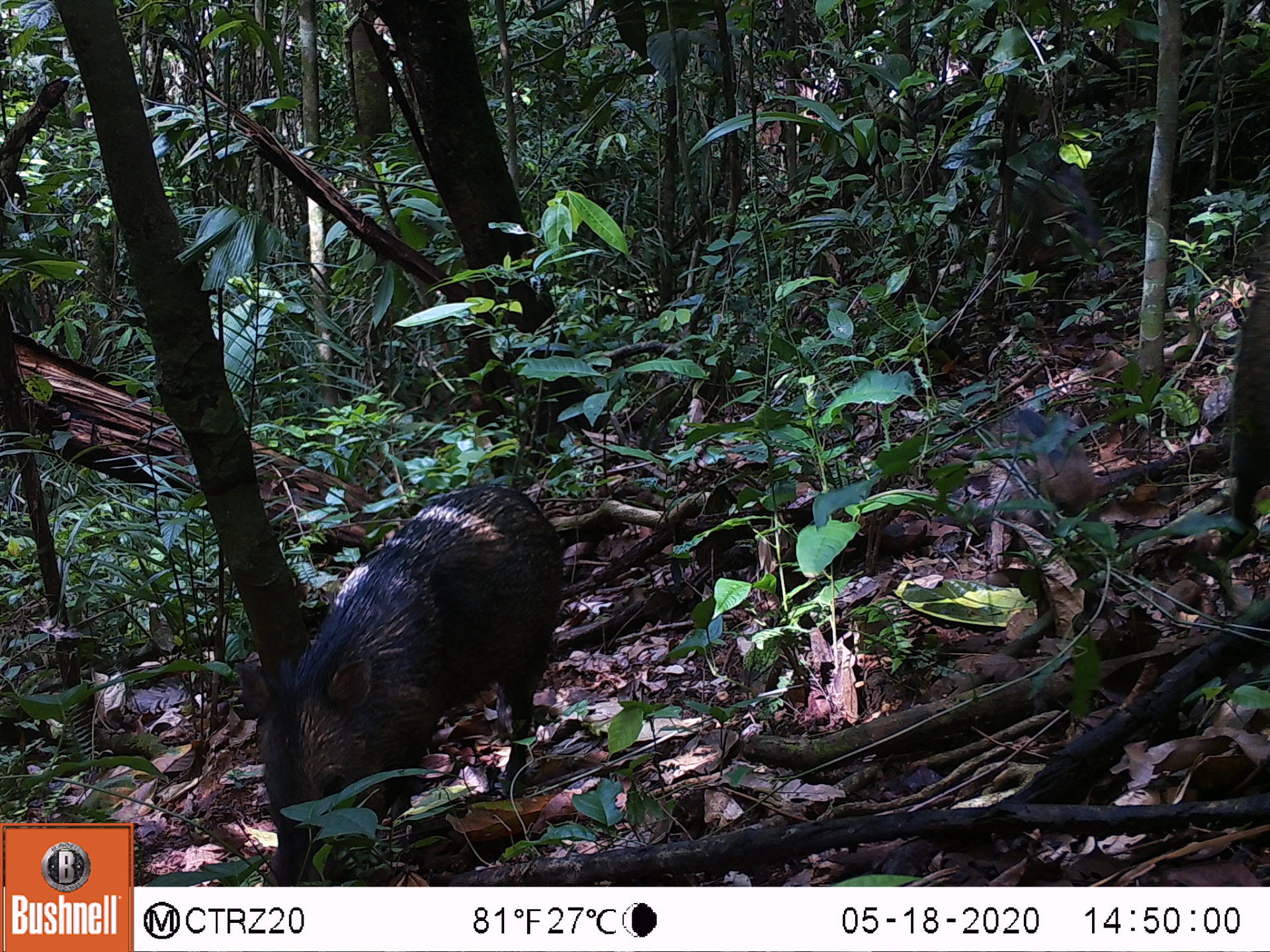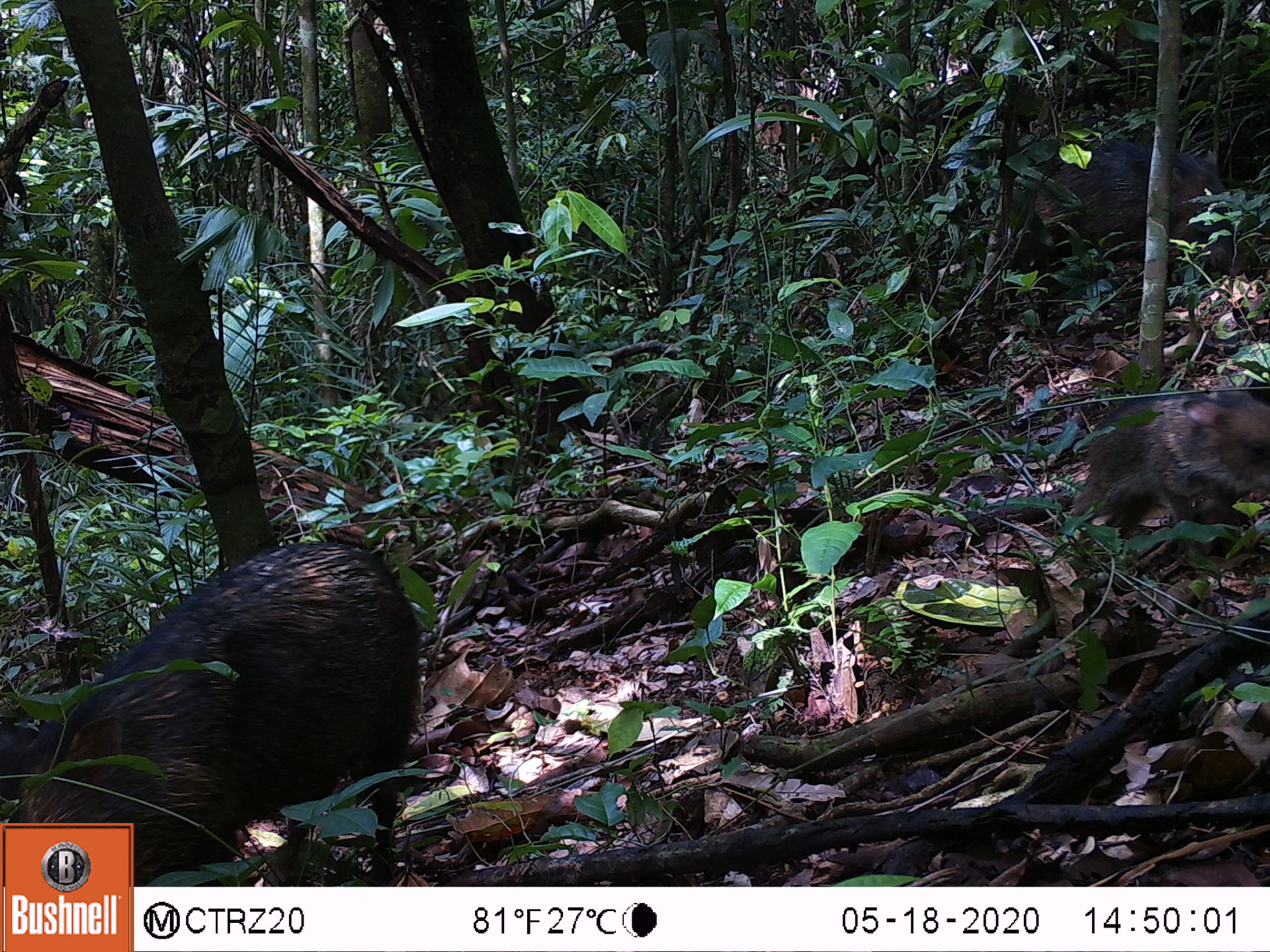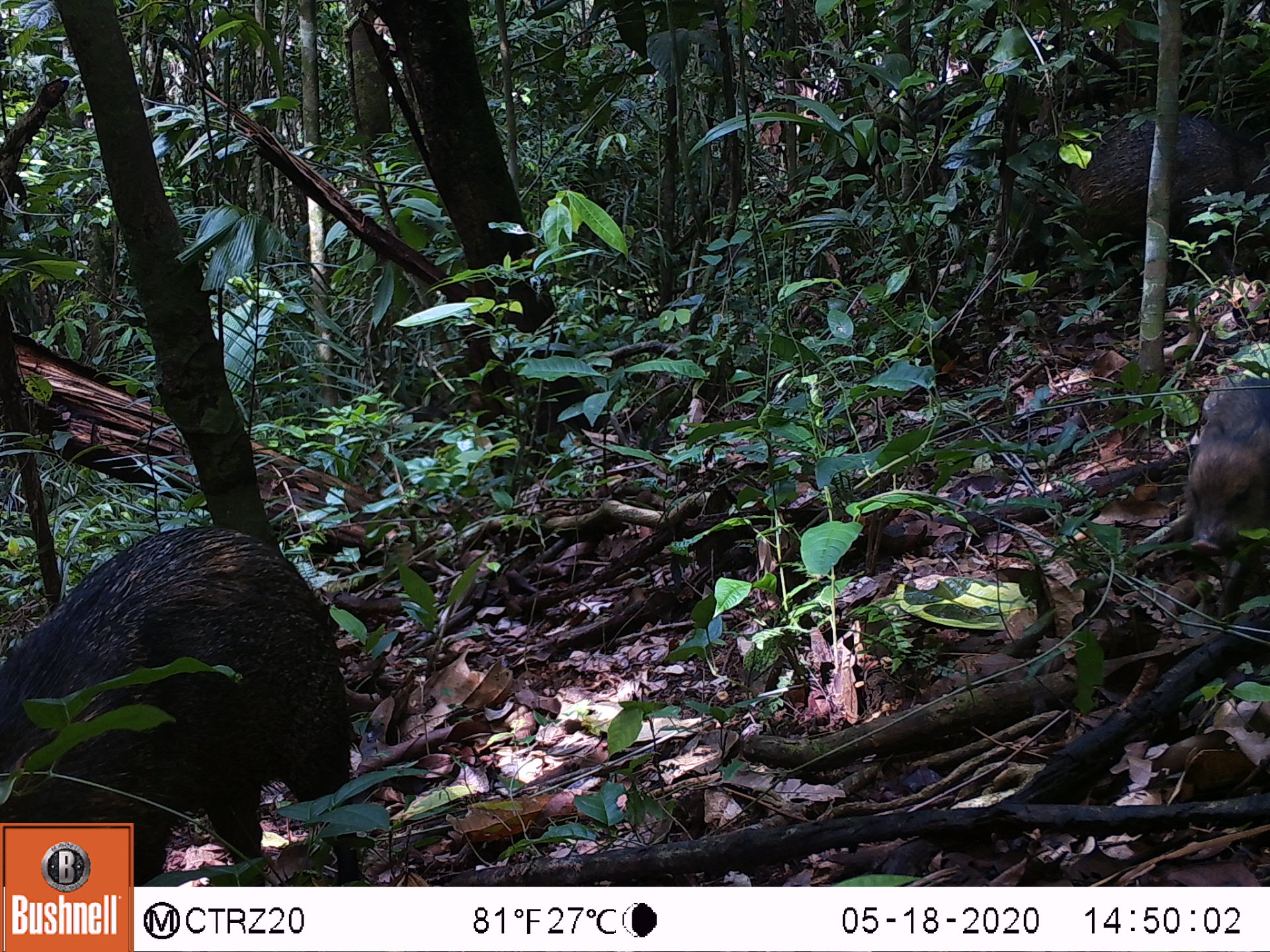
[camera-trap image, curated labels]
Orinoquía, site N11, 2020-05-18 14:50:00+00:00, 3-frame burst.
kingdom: Animalia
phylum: Chordata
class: Mammalia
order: Artiodactyla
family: Tayassuidae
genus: Pecari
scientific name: Pecari tajacu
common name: collared peccary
Collared peccary (Pecari tajacu).